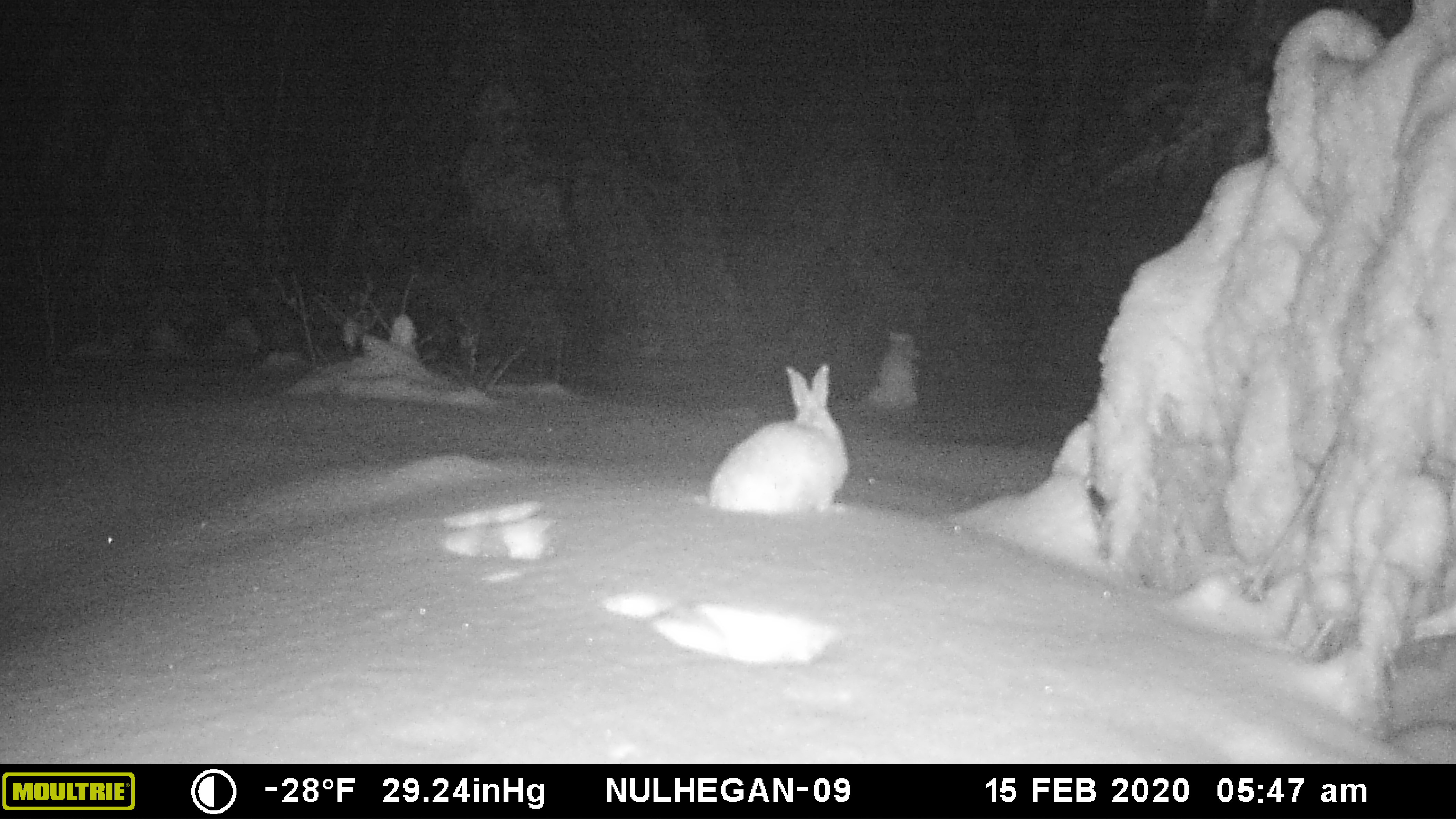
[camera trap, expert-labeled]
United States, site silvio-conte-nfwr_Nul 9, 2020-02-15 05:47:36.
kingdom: Animalia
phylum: Chordata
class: Mammalia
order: Lagomorpha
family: Leporidae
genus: Lepus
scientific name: Lepus americanus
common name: snowshoe hare